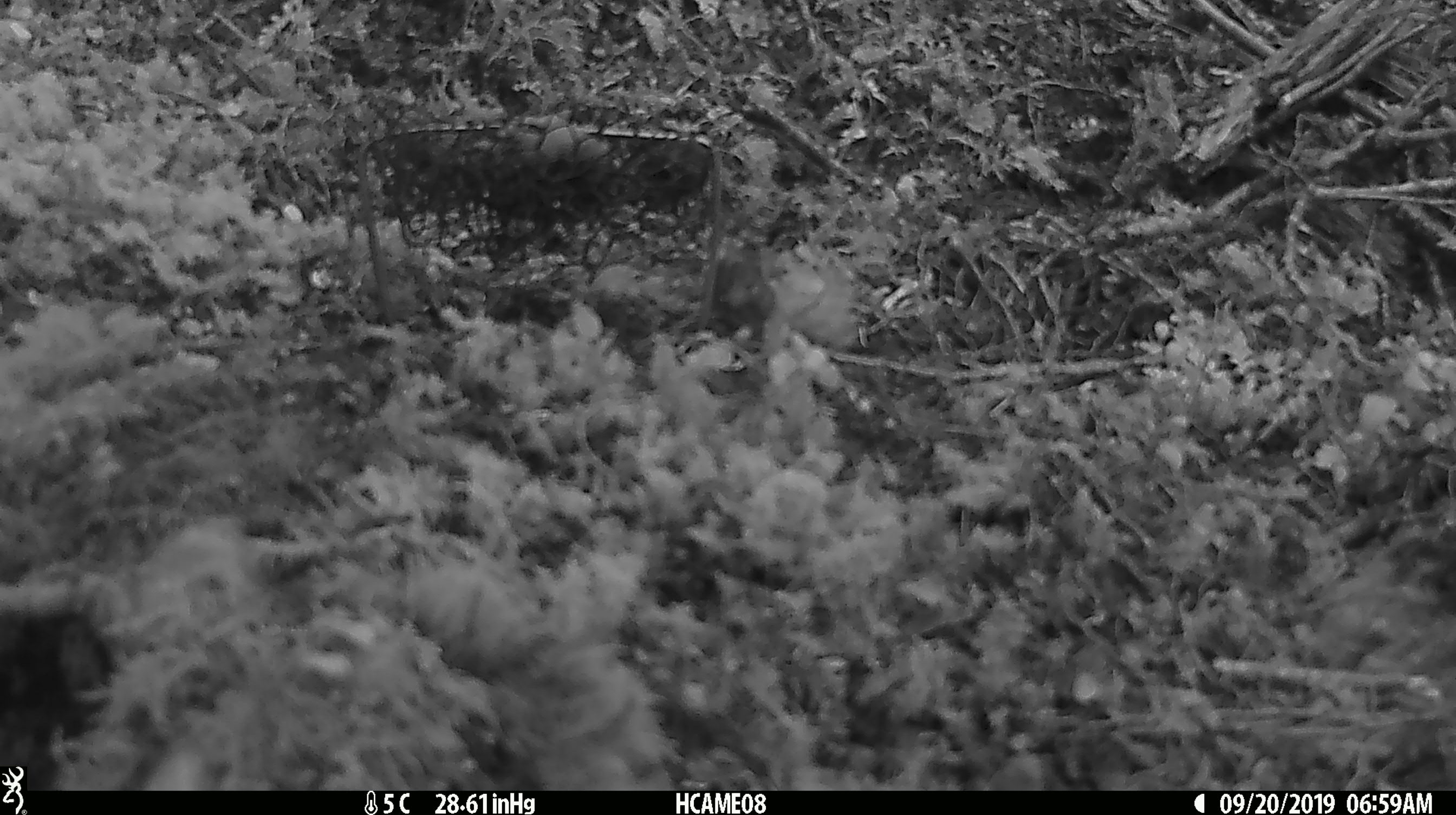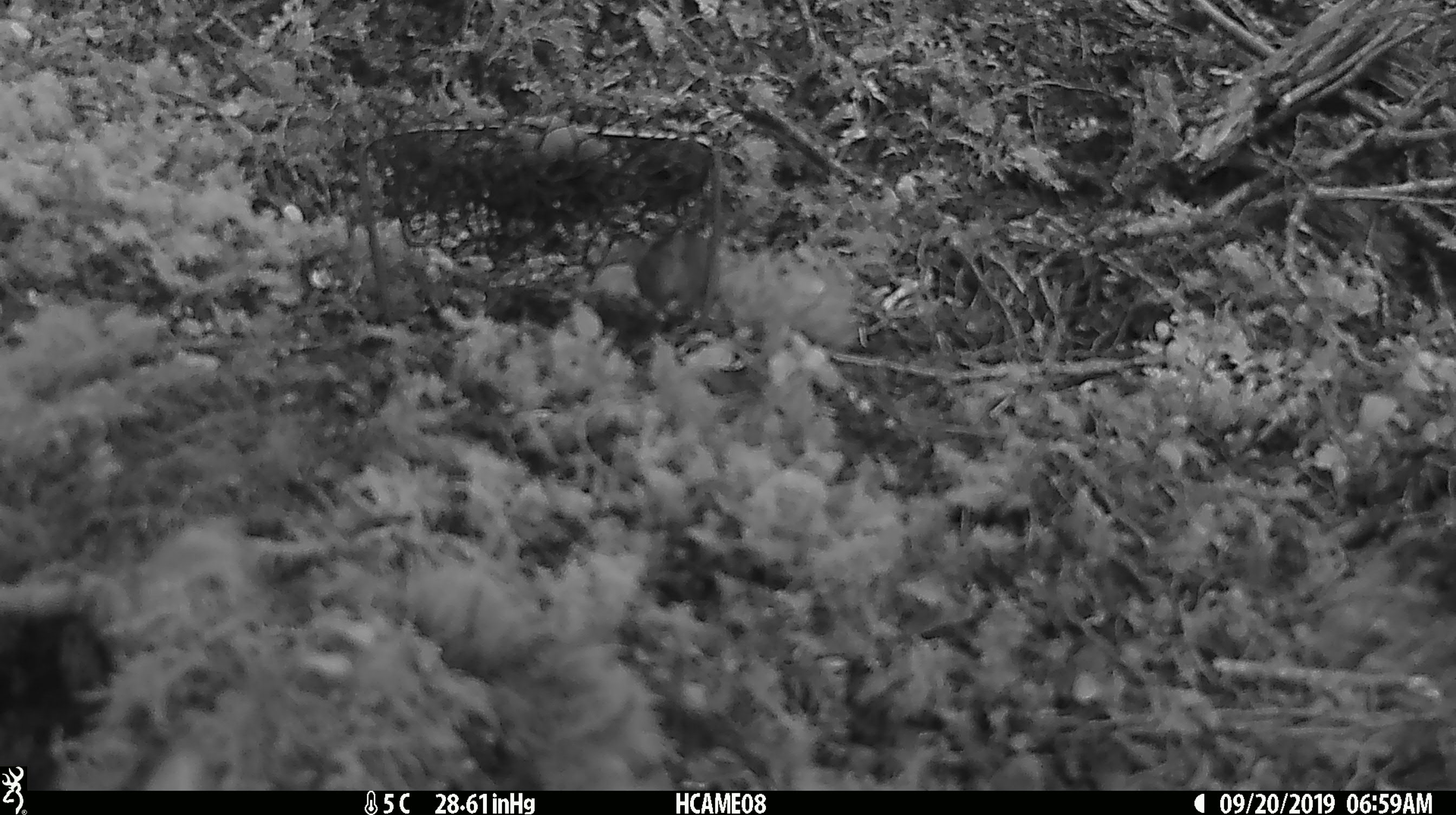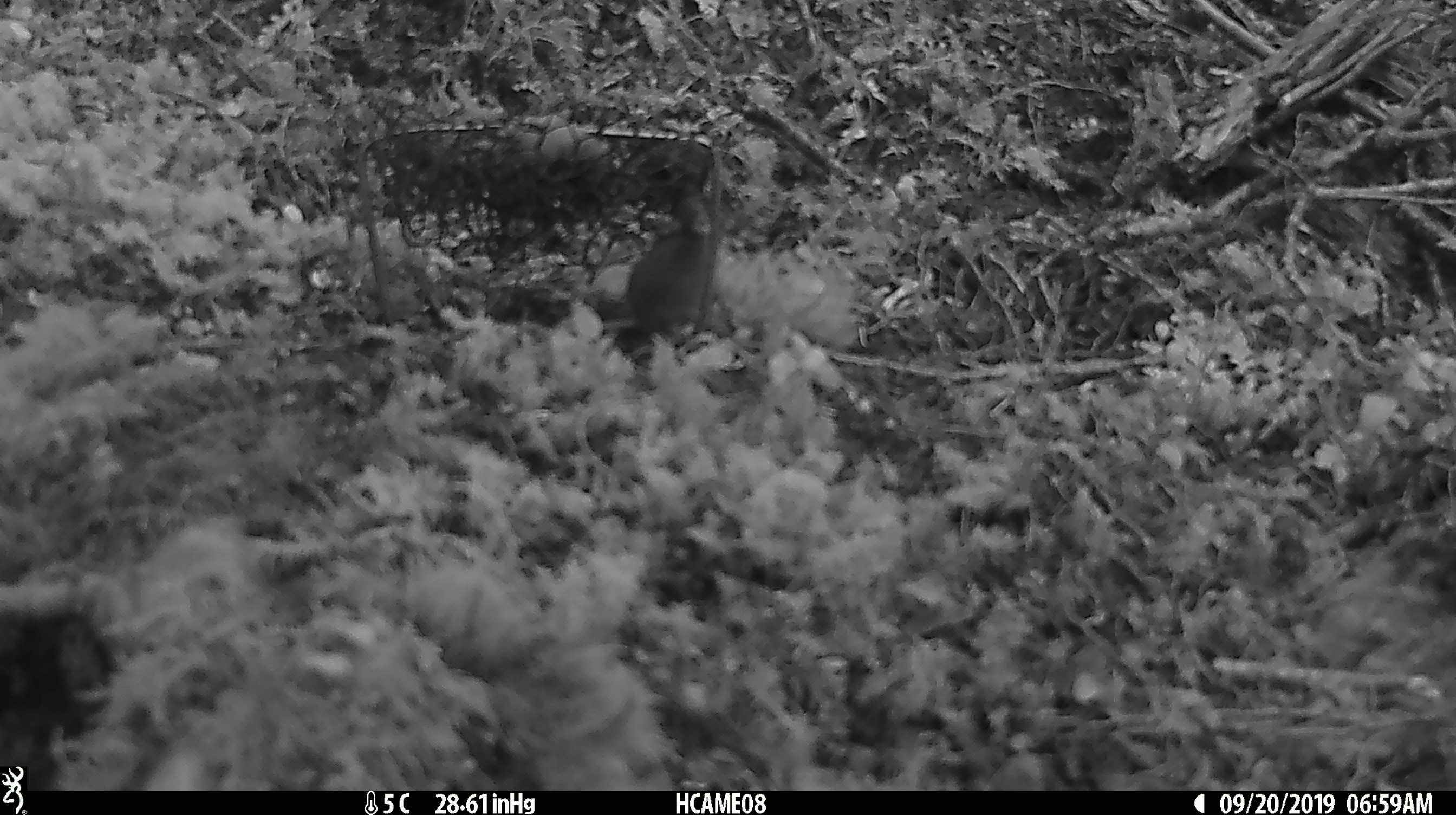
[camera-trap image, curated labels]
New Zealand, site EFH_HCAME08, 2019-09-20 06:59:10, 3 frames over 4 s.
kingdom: Animalia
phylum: Chordata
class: Mammalia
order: Rodentia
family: Muridae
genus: Mus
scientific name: Mus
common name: mouse